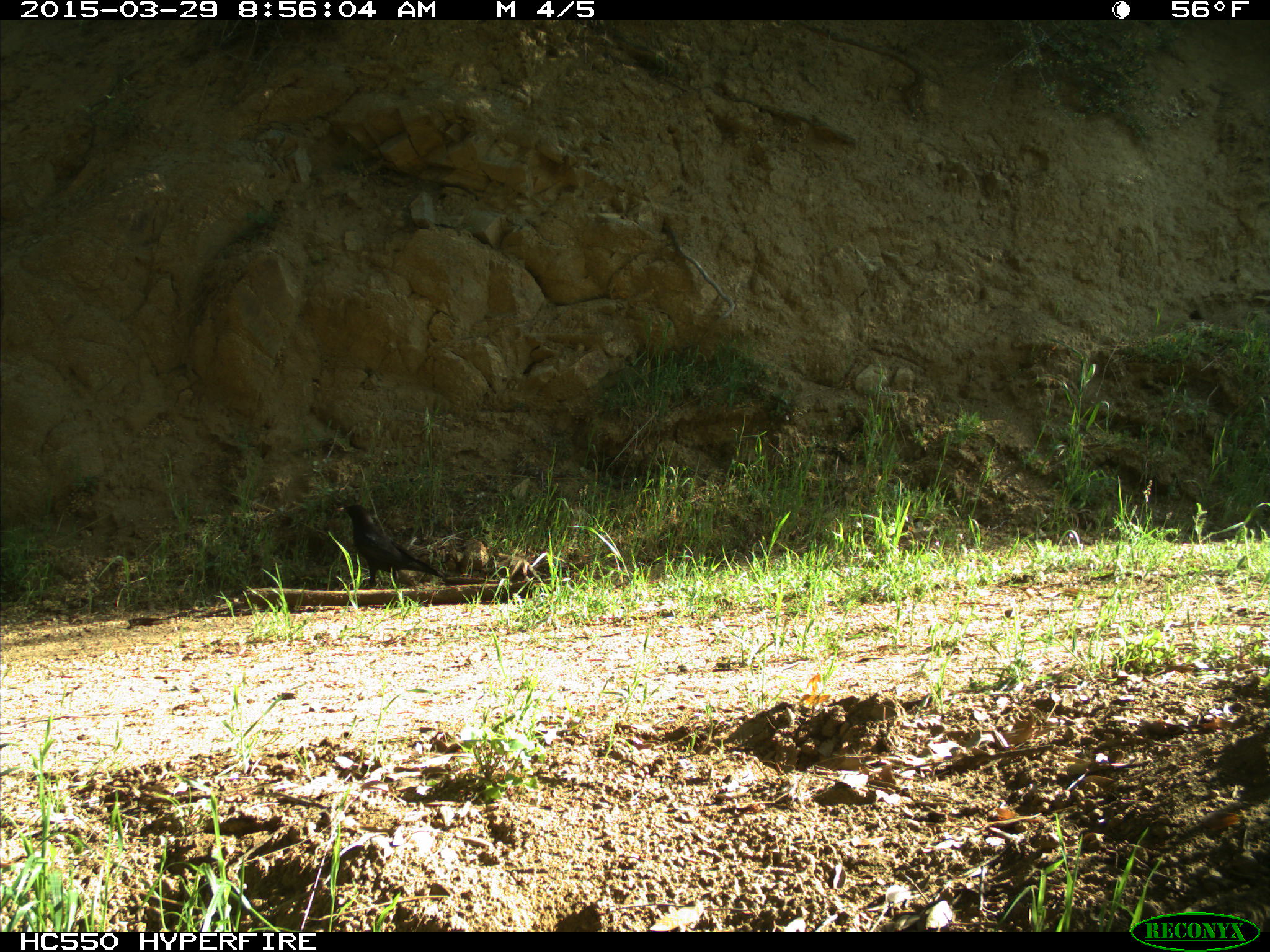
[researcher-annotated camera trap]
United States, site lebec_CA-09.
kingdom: Animalia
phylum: Chordata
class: Aves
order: Passeriformes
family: Corvidae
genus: Corvus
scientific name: Corvus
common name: crows and ravens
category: unidentified corvus